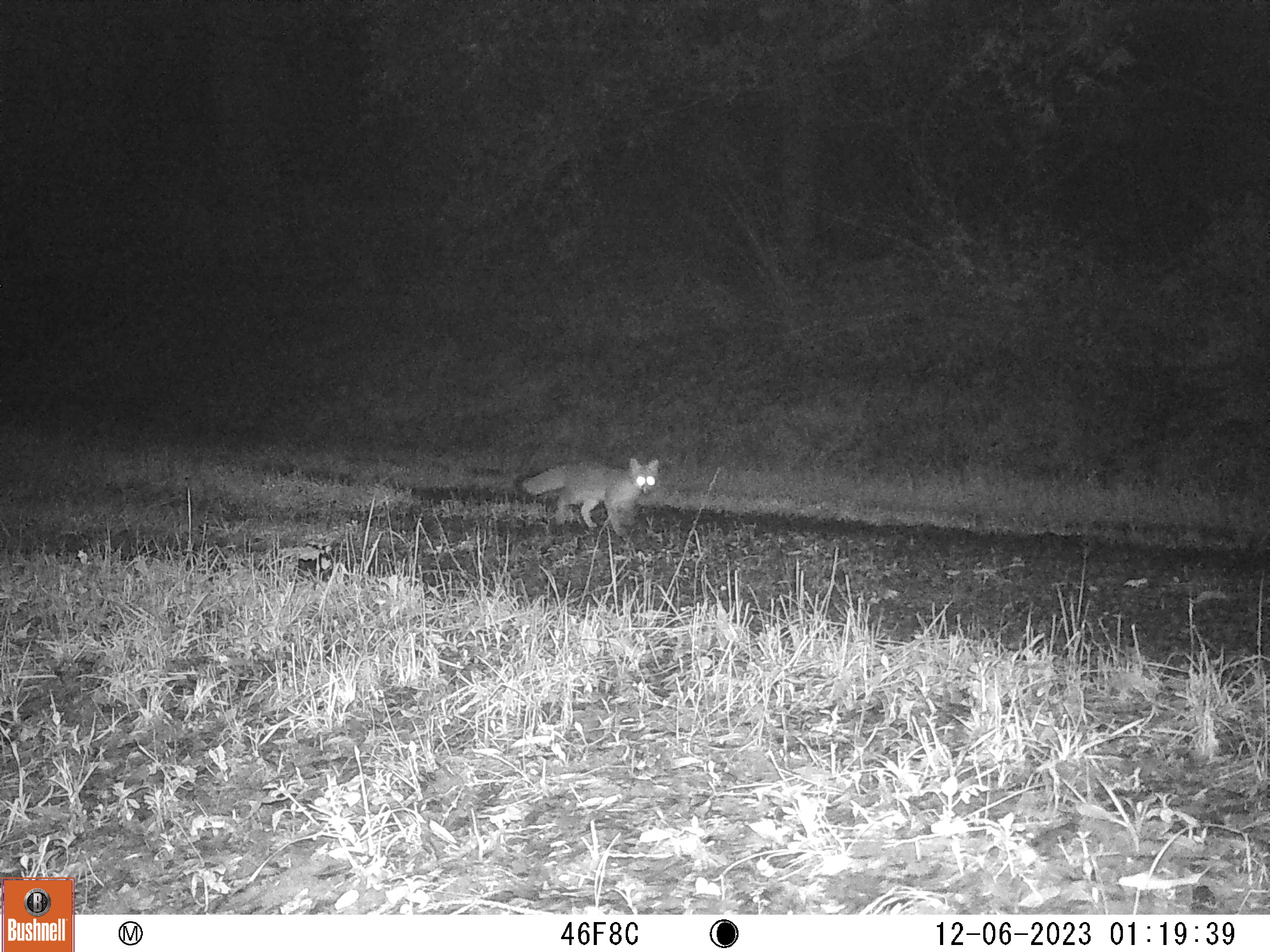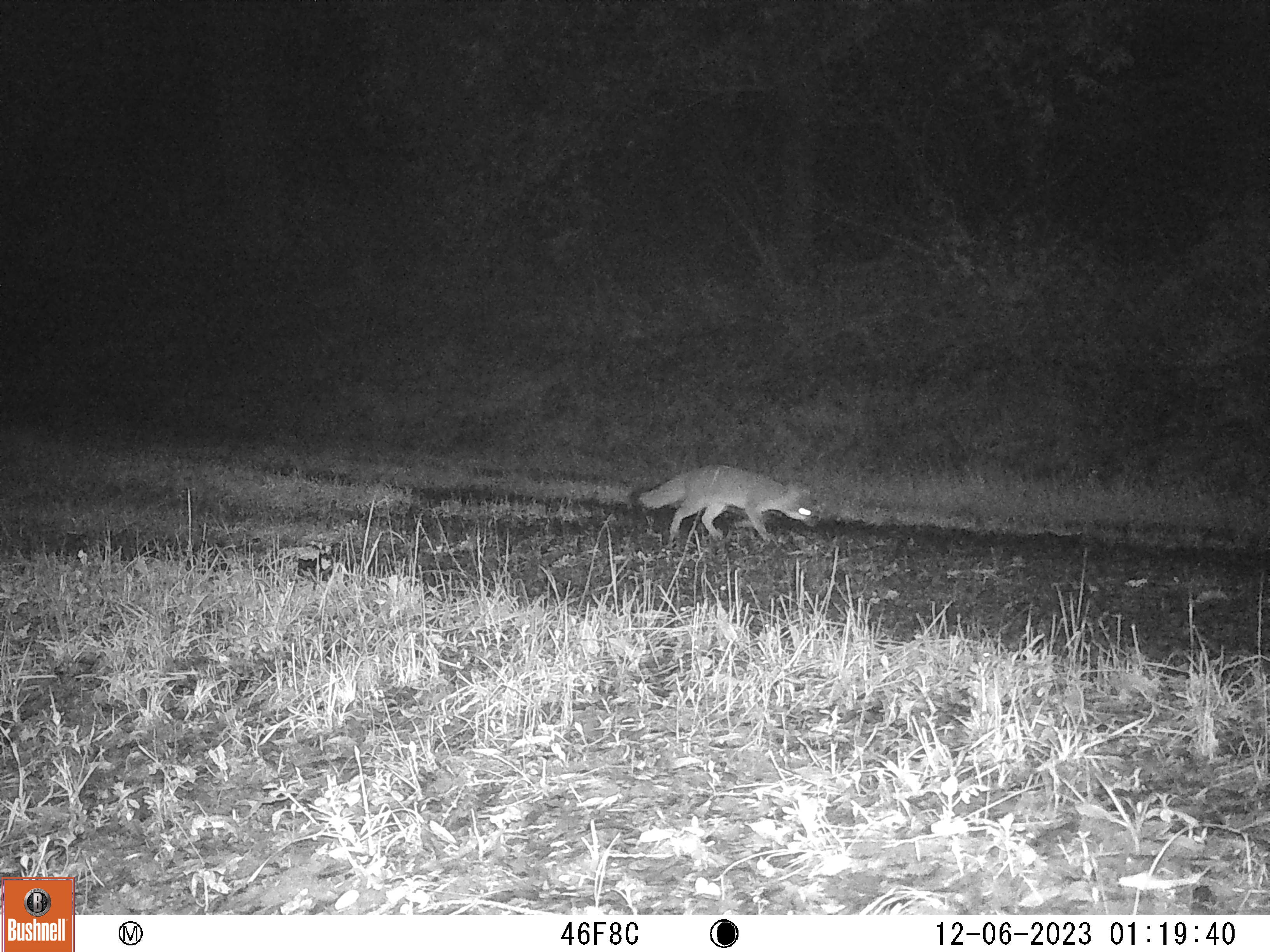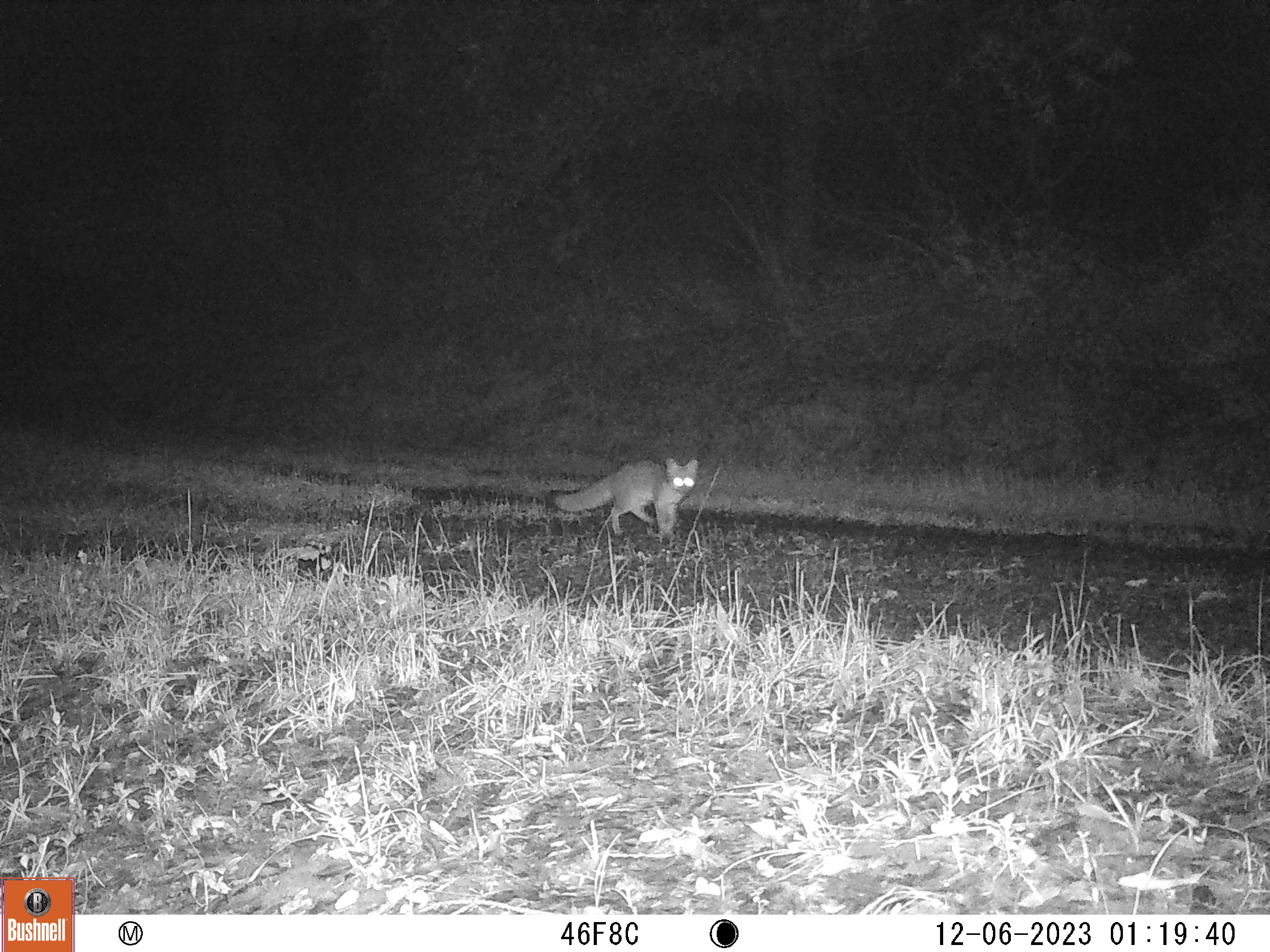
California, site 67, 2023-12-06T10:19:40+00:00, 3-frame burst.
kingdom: Animalia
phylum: Chordata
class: Mammalia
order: Carnivora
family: Canidae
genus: Urocyon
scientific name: Urocyon cinereoargenteus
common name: gray fox